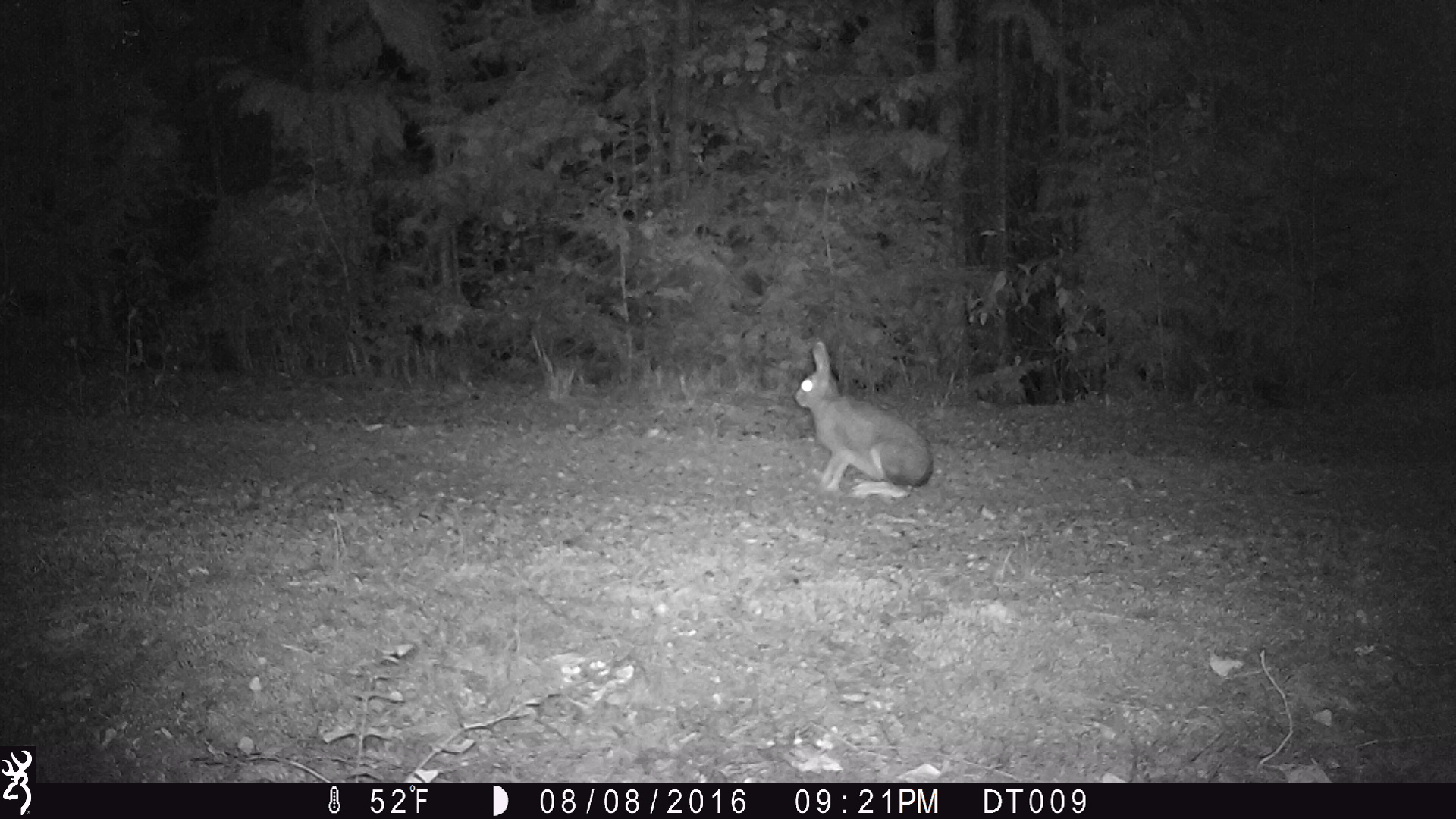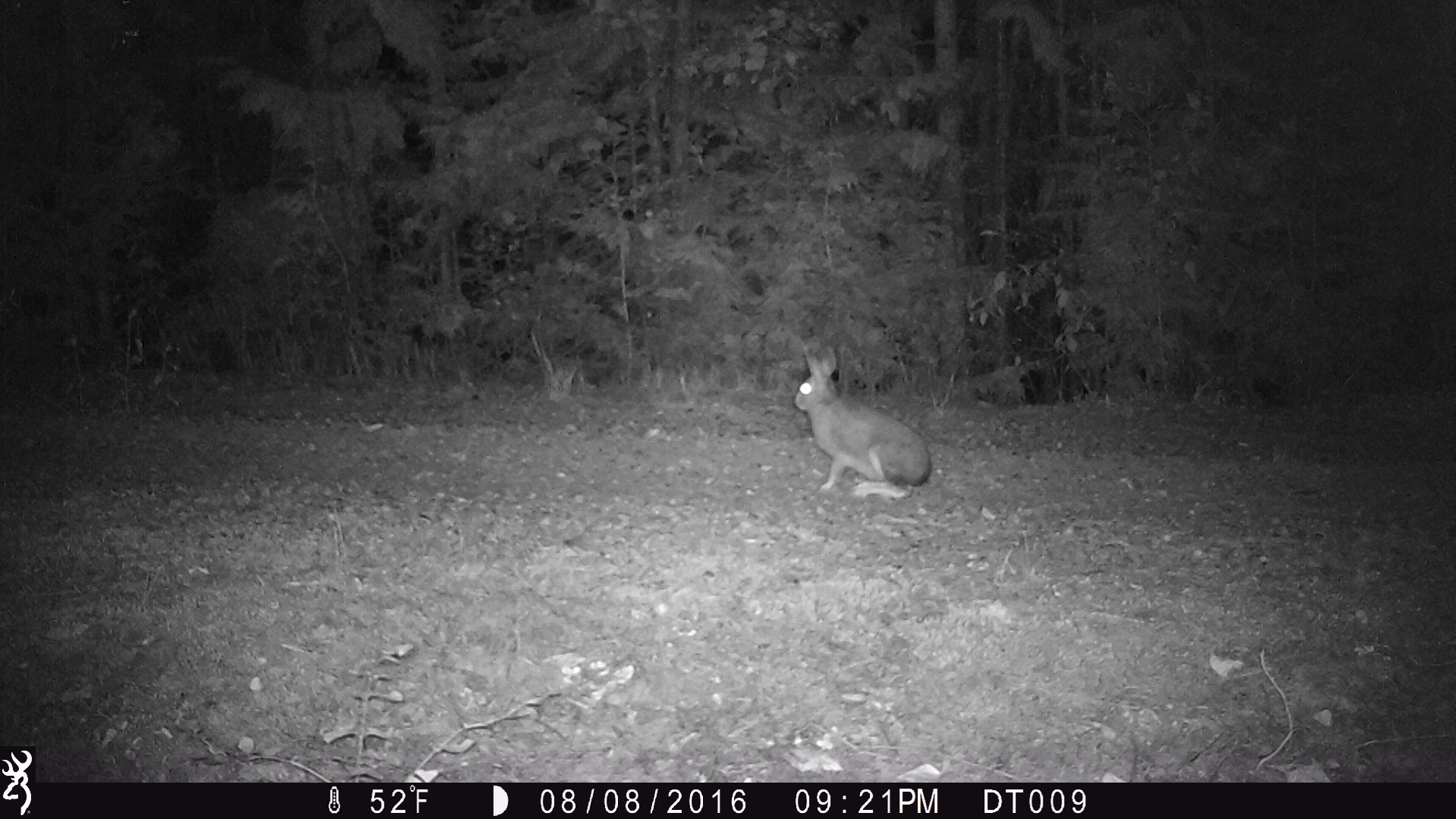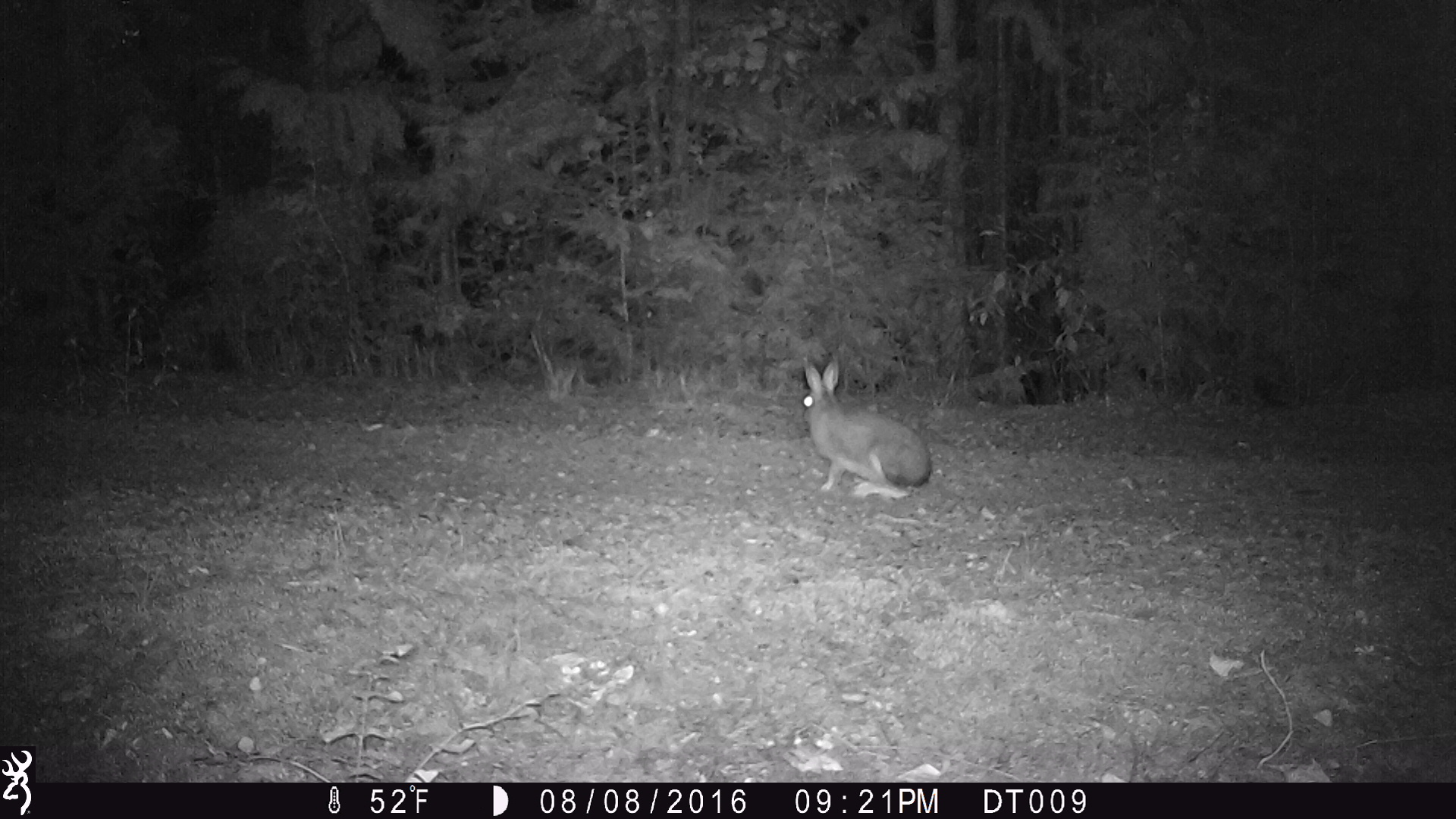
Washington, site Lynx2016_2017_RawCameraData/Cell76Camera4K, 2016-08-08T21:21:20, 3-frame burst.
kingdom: Animalia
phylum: Chordata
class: Mammalia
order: Lagomorpha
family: Leporidae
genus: Lepus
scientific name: Lepus americanus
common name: snowshoe hare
Lepus americanus (snowshoe hare). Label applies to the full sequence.